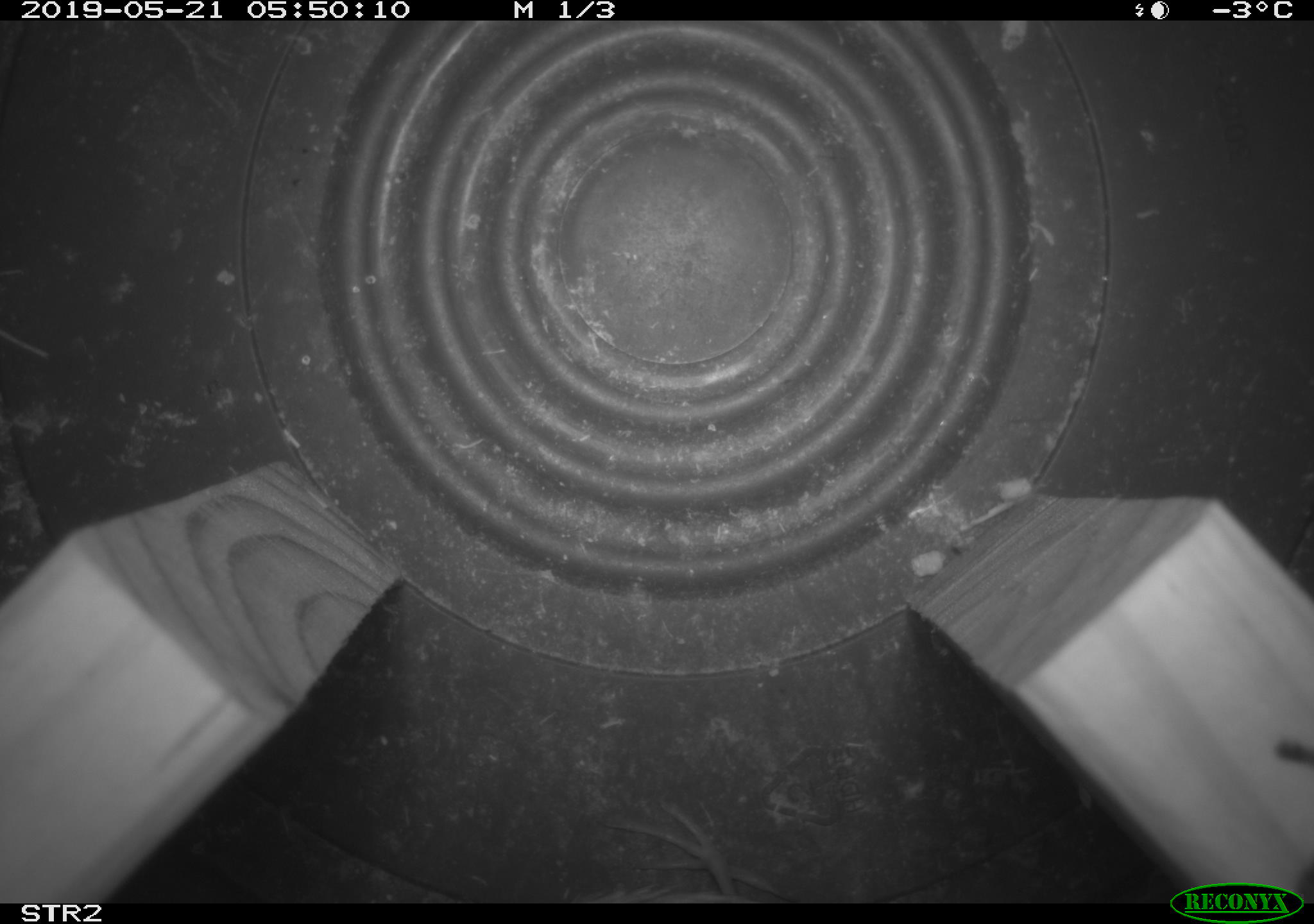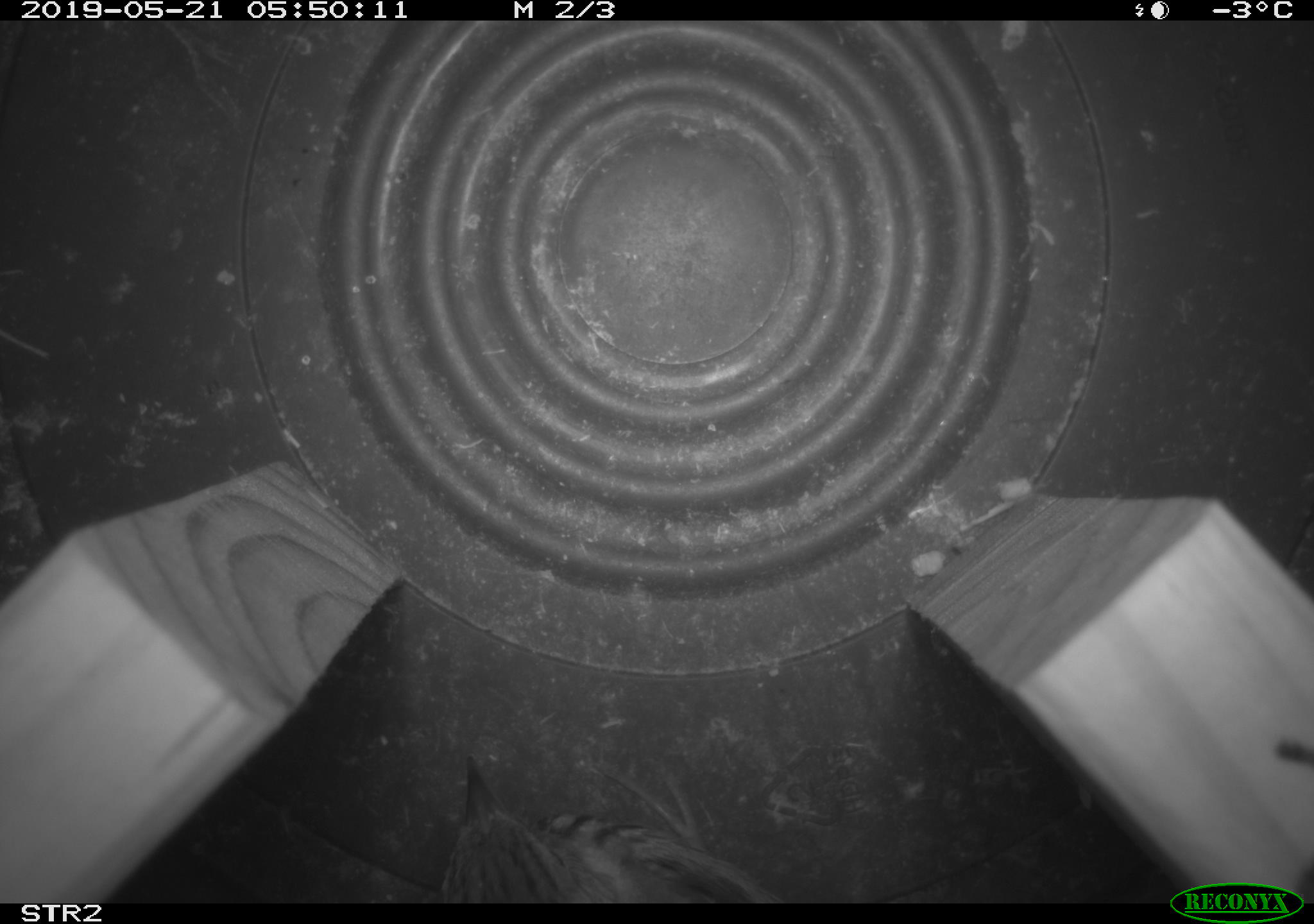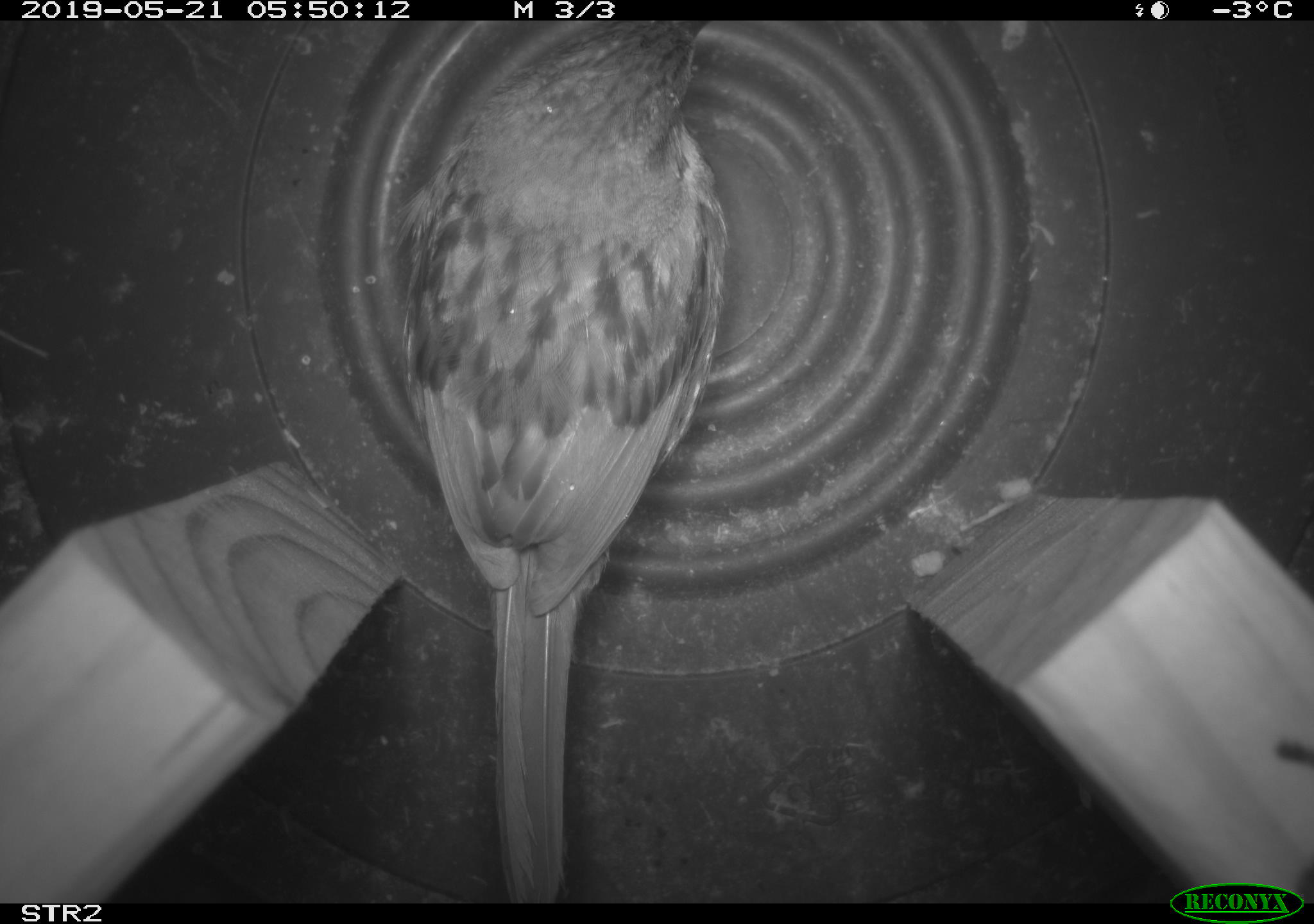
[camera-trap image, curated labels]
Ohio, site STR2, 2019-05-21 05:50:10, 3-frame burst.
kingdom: Animalia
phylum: Chordata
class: Aves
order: Passeriformes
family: Passerellidae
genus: Melospiza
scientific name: Melospiza melodia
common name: song sparrow